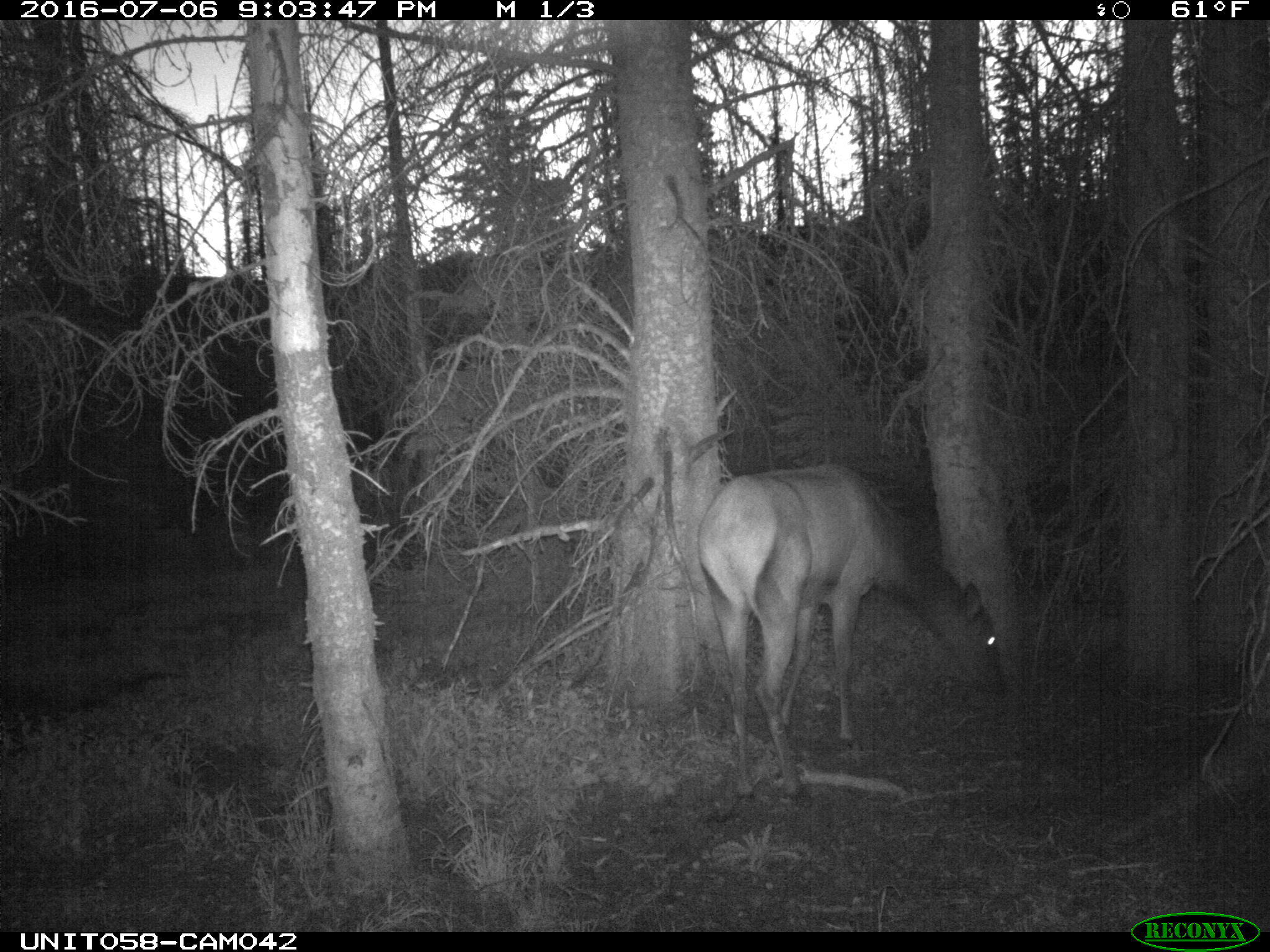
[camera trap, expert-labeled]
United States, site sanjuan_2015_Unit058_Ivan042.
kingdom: Animalia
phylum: Chordata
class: Mammalia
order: Artiodactyla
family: Cervidae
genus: Cervus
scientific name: Cervus elaphus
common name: red deer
Cervus elaphus (red deer).